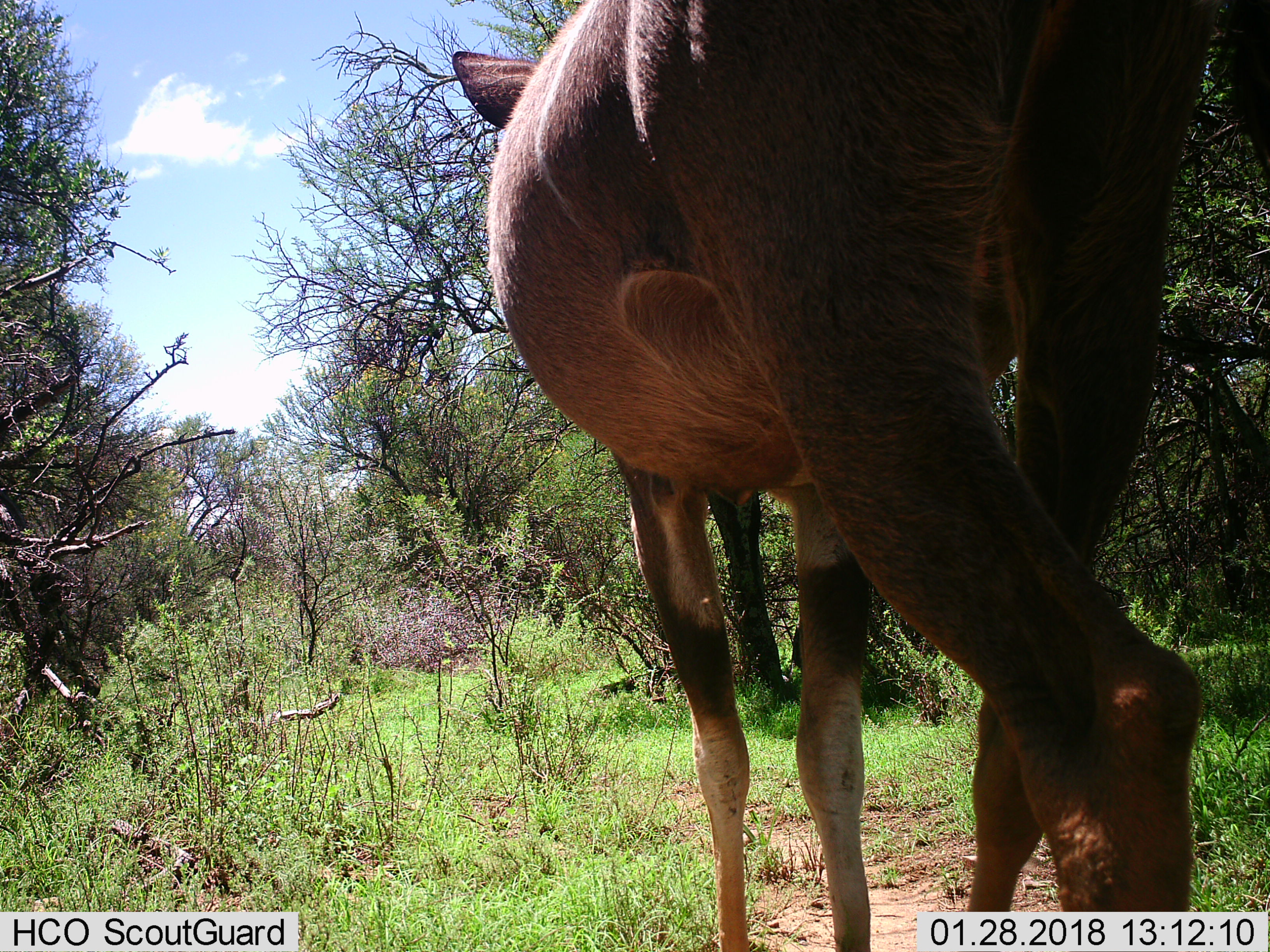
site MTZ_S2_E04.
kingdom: Animalia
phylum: Chordata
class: Mammalia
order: Artiodactyla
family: Bovidae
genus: Tragelaphus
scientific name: Tragelaphus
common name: kudu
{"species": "kudu (Tragelaphus)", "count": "1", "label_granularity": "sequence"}